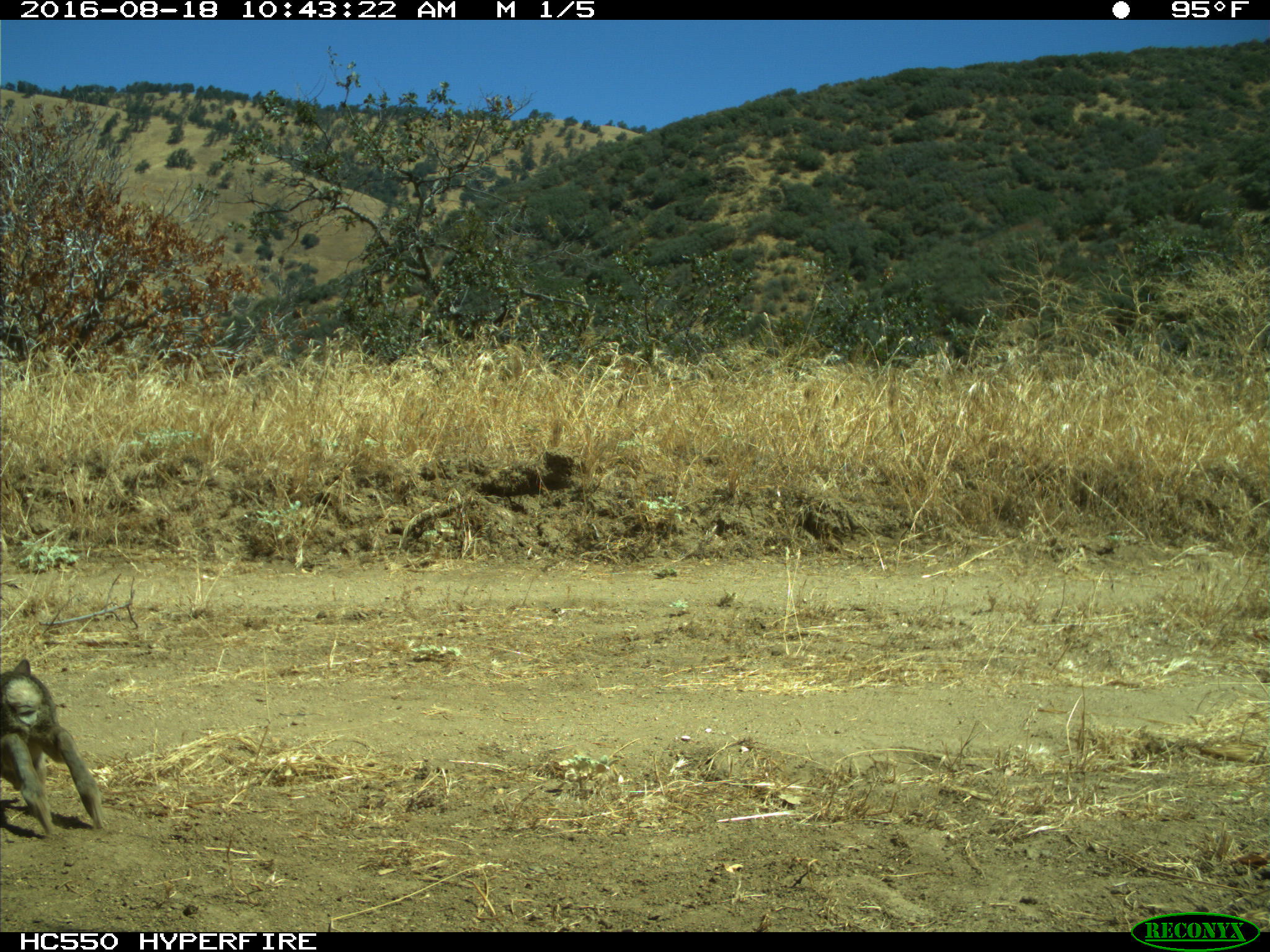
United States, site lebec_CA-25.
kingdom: Animalia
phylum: Chordata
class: Mammalia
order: Lagomorpha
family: Leporidae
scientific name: Leporidae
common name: rabbits and hares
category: unidentified rabbit